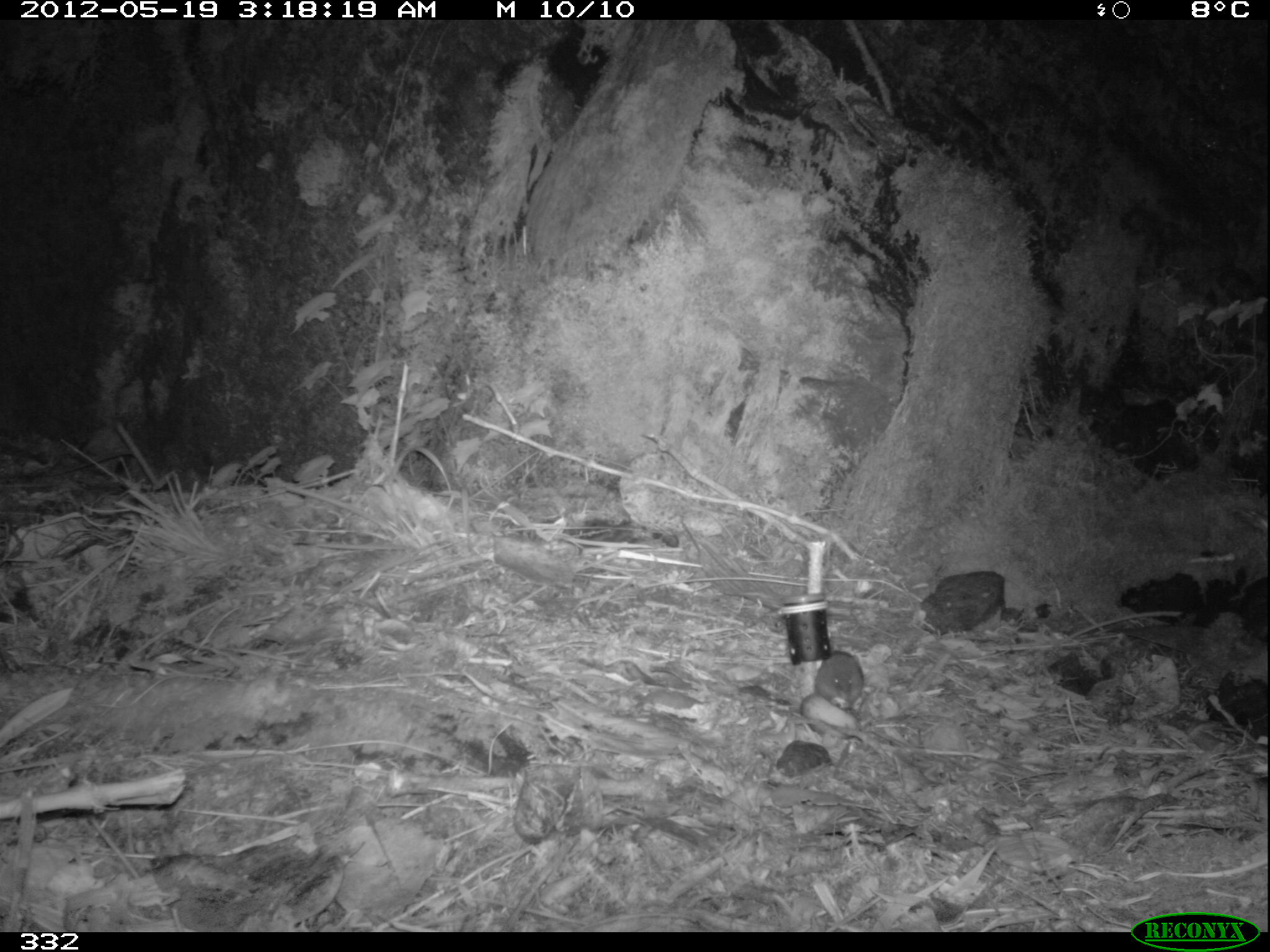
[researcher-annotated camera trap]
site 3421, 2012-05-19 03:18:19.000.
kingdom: Animalia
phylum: Chordata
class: Mammalia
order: Rodentia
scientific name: Rodentia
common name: rodents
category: unknown rodent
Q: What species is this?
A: Unknown rodent (rodents) (Rodentia).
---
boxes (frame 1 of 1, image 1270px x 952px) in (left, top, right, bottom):
unknown rodent: (815, 650, 863, 709)